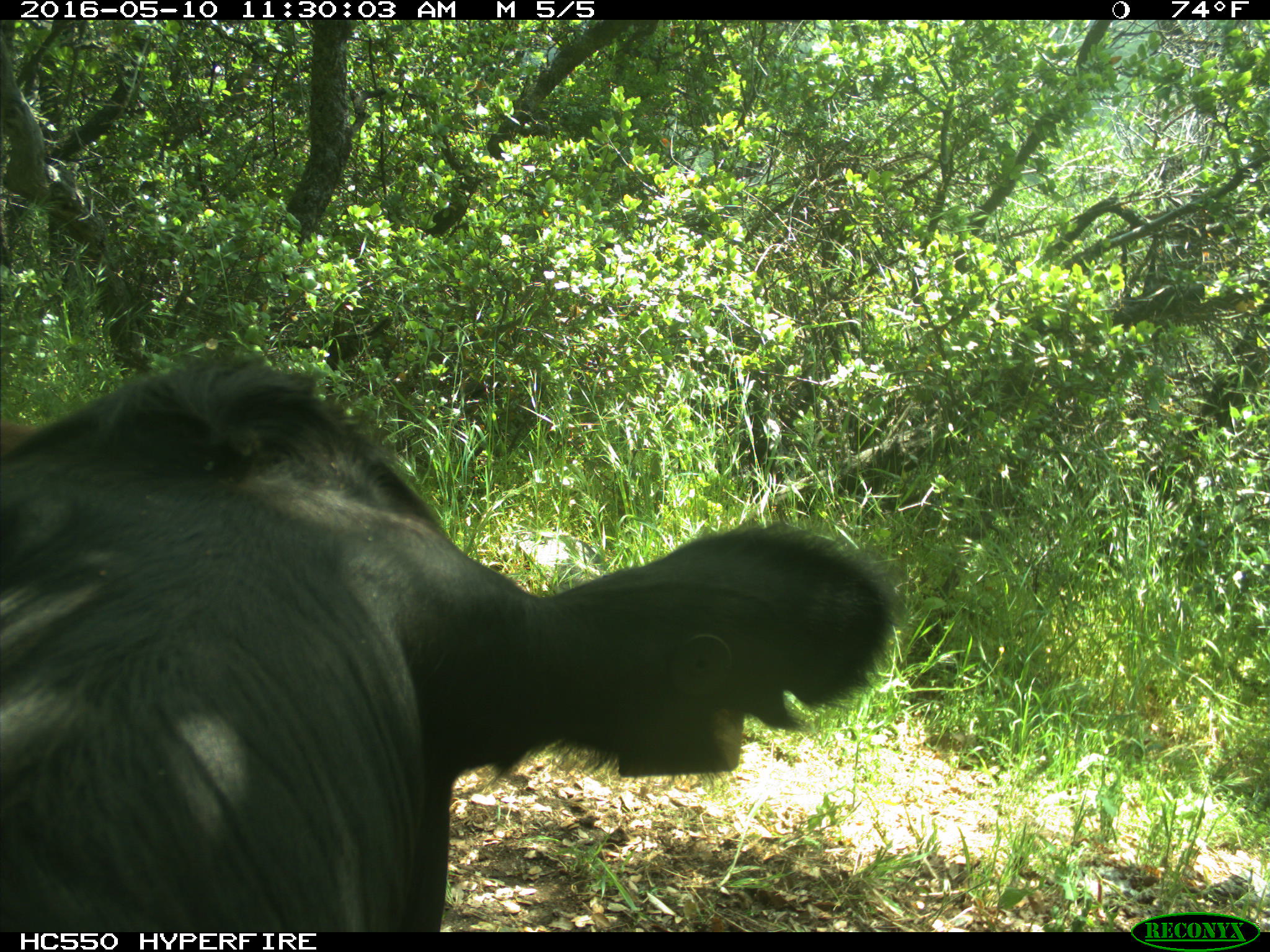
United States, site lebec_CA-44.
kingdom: Animalia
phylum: Chordata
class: Mammalia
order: Artiodactyla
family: Bovidae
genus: Bos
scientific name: Bos taurus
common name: domestic cow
Bos taurus (domestic cow).